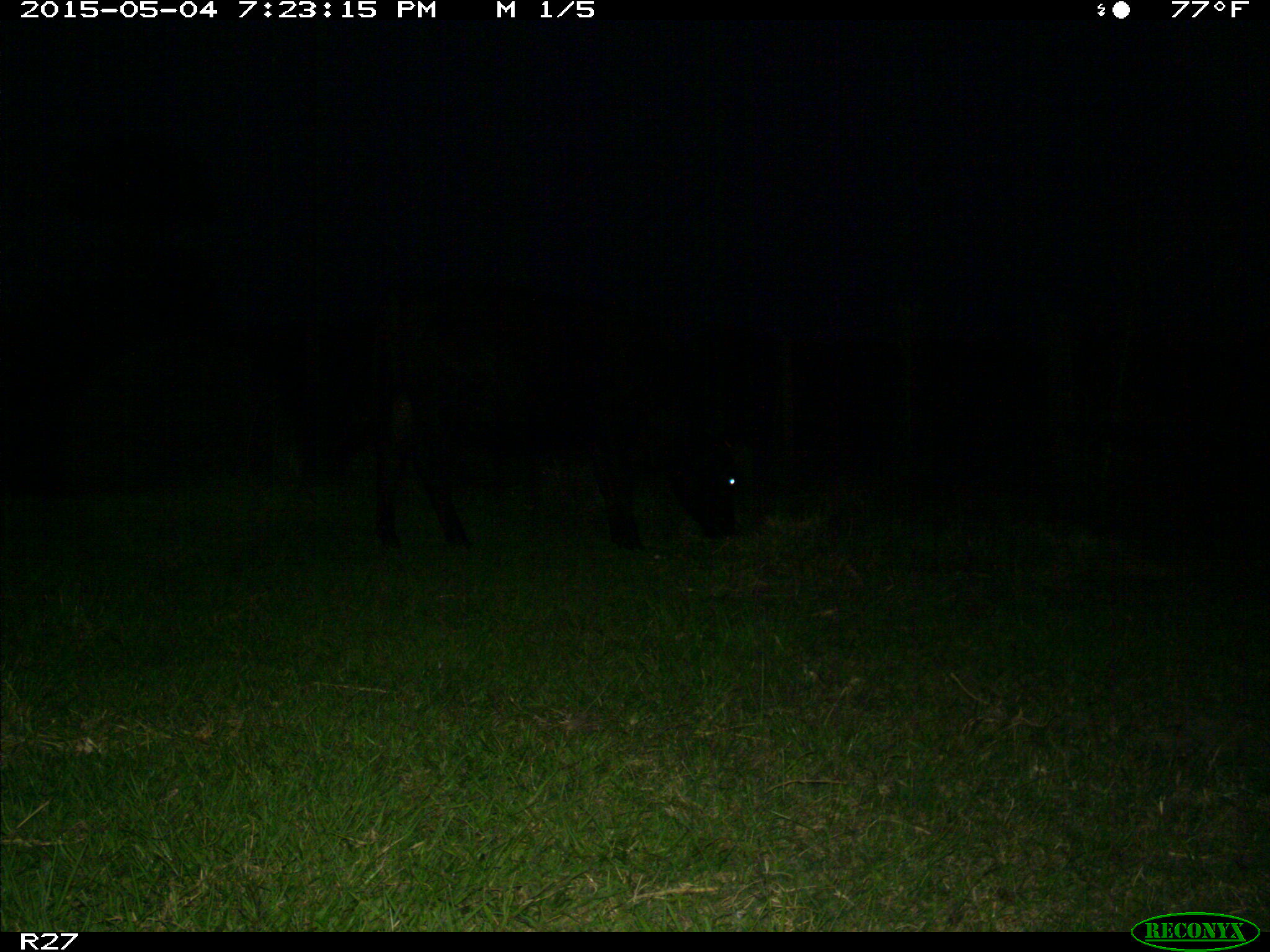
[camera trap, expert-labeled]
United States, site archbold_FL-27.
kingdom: Animalia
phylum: Chordata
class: Mammalia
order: Artiodactyla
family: Bovidae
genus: Bos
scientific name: Bos taurus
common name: domestic cow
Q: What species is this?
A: Bos taurus (domestic cow).